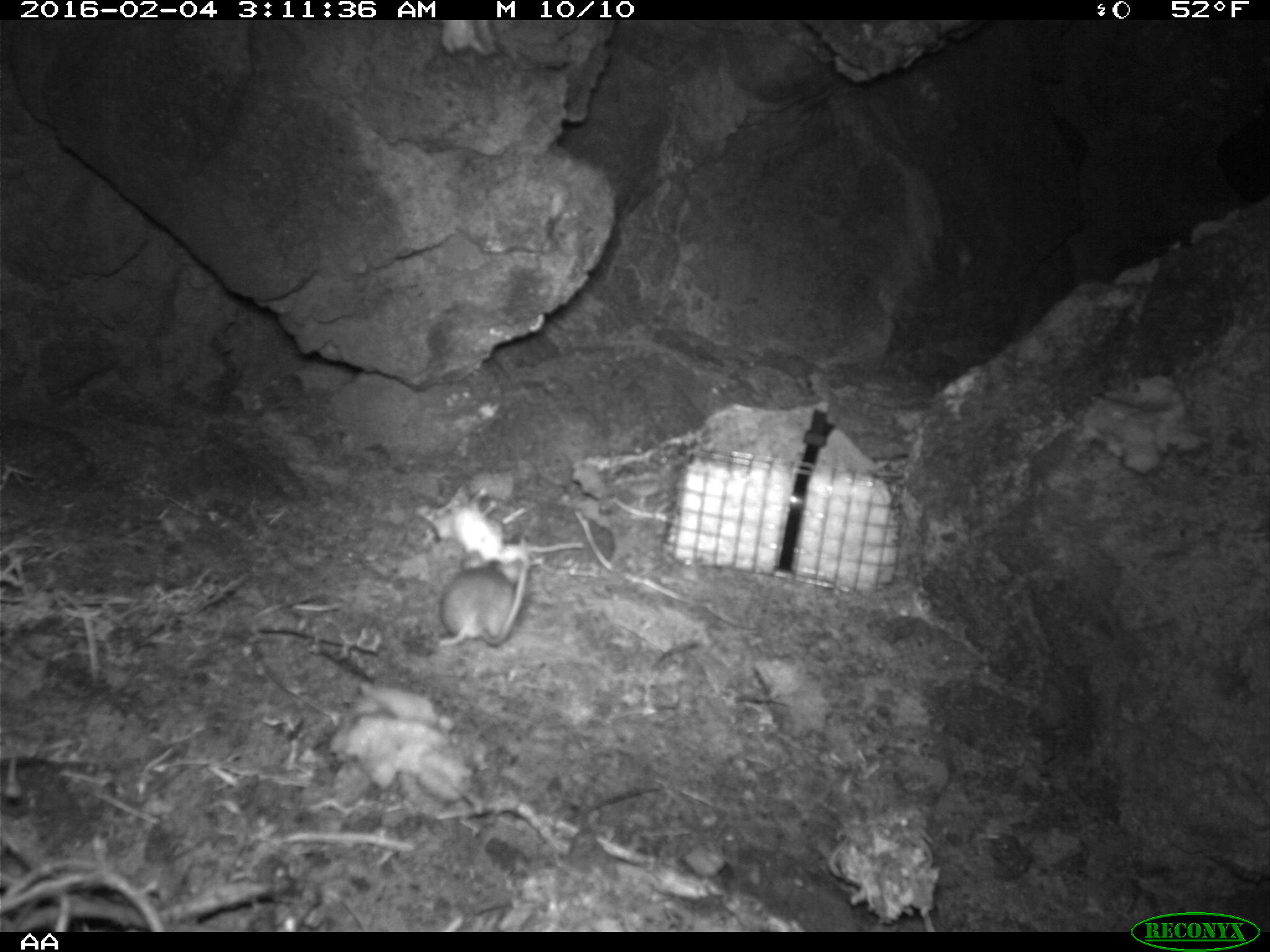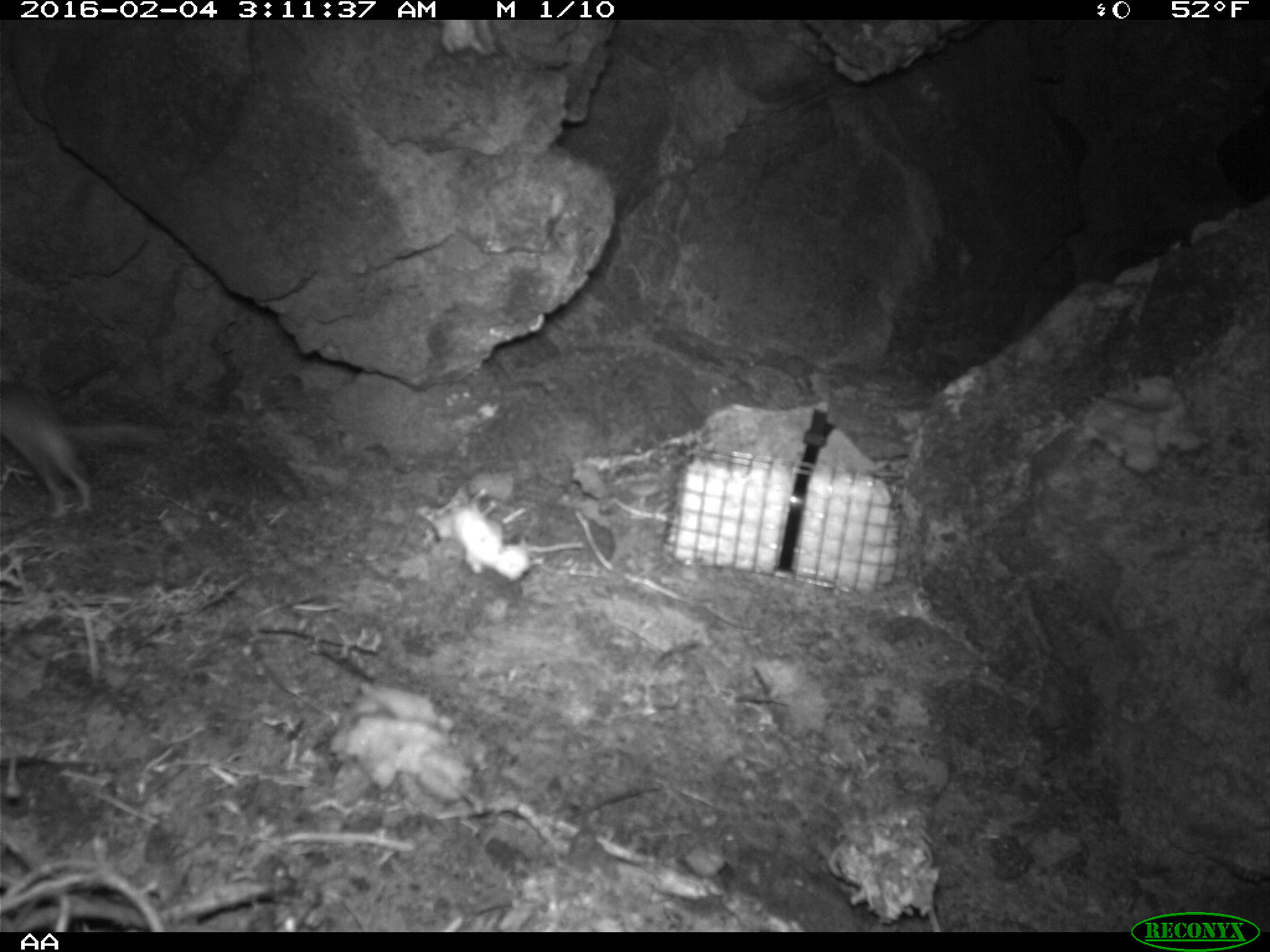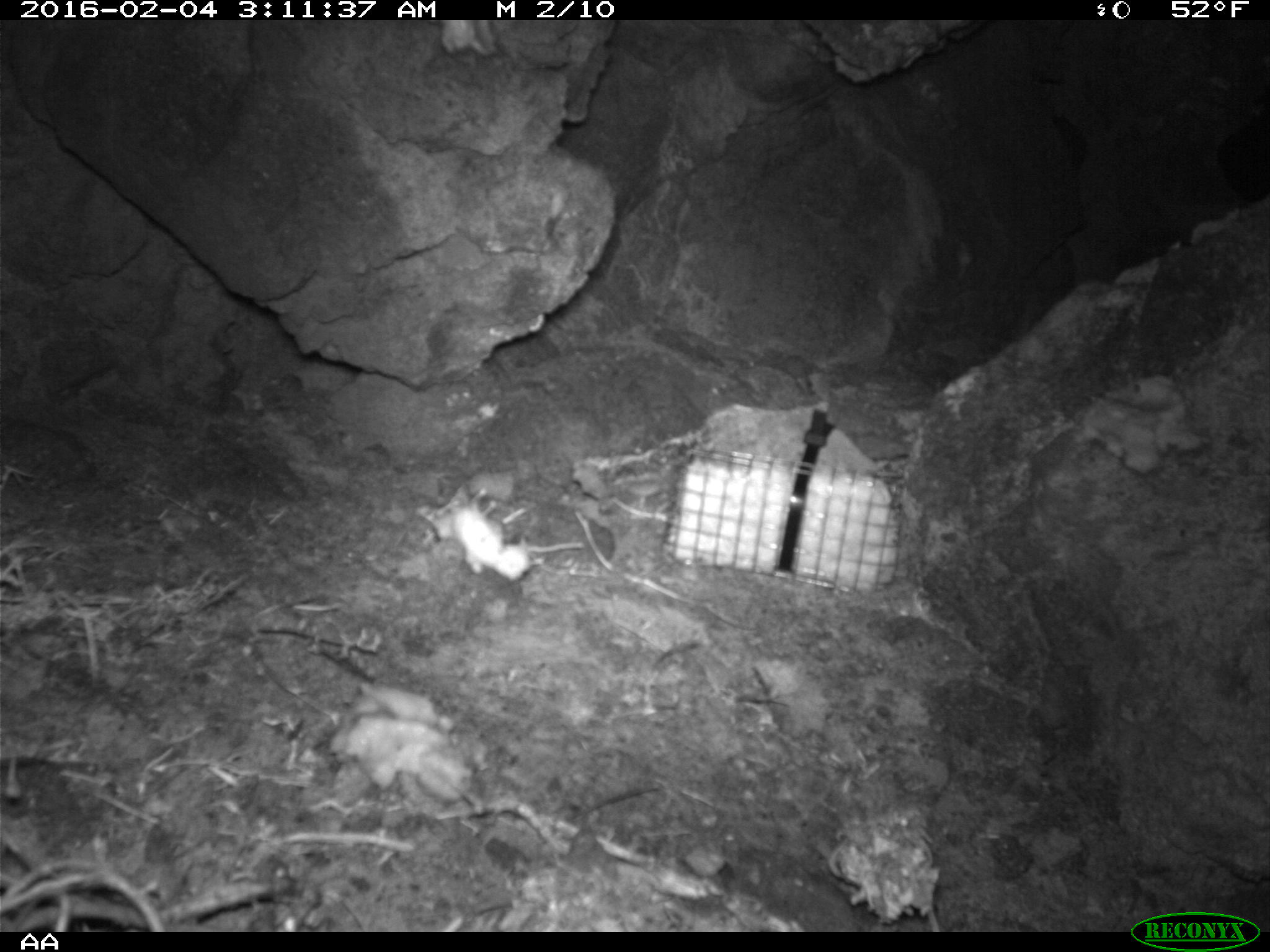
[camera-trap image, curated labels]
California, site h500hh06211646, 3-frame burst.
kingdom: Animalia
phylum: Chordata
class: Mammalia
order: Rodentia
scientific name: Rodentia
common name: rodent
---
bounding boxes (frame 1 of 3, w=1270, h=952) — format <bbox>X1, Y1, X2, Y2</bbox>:
rodent: <bbox>432, 550, 527, 648</bbox>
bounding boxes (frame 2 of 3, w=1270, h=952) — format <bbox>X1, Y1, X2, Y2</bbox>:
rodent: <bbox>0, 371, 159, 516</bbox>